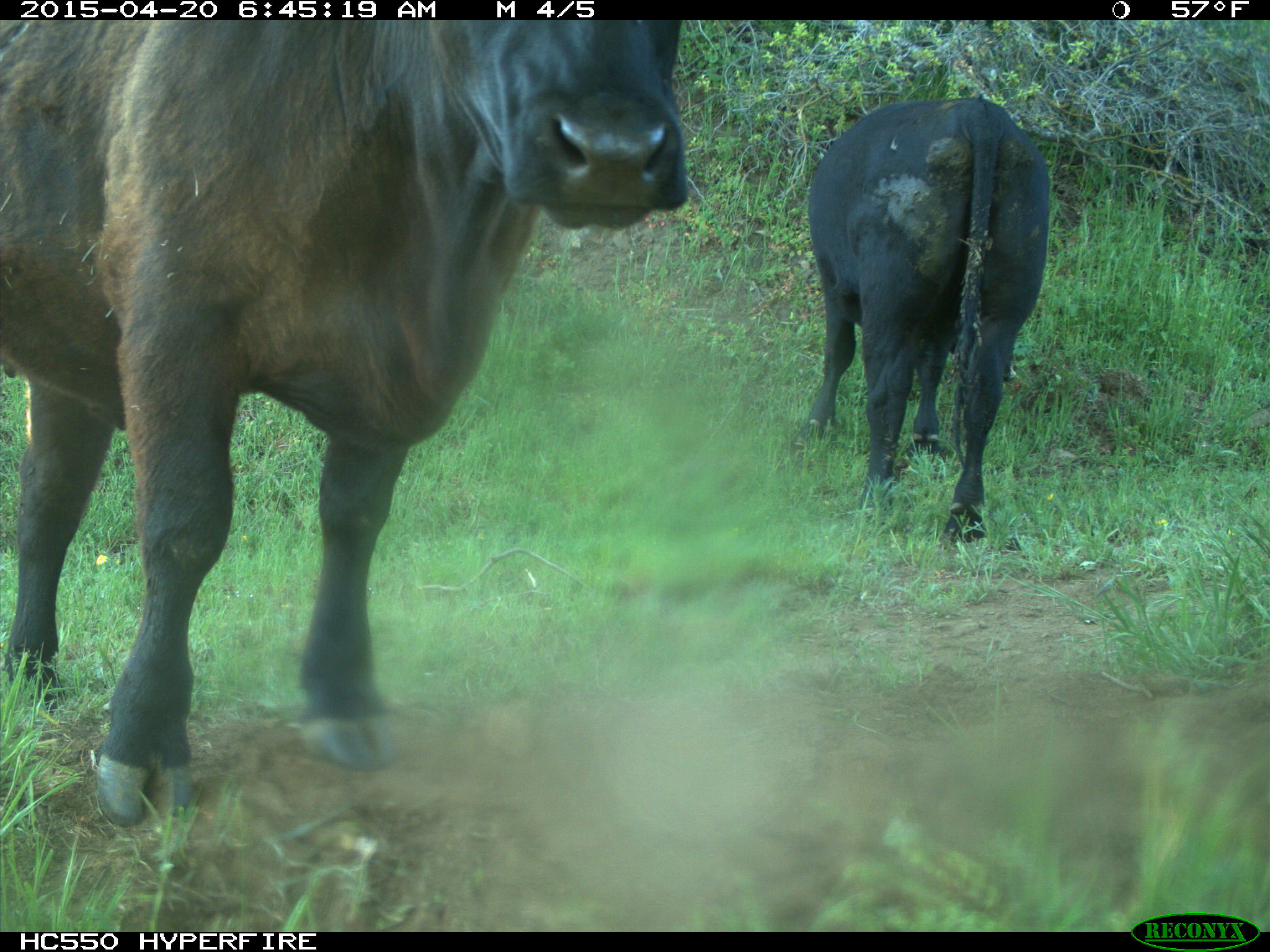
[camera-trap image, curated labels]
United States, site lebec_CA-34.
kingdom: Animalia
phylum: Chordata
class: Mammalia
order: Artiodactyla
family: Bovidae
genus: Bos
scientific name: Bos taurus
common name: domestic cow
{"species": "Bos taurus (domestic cow)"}